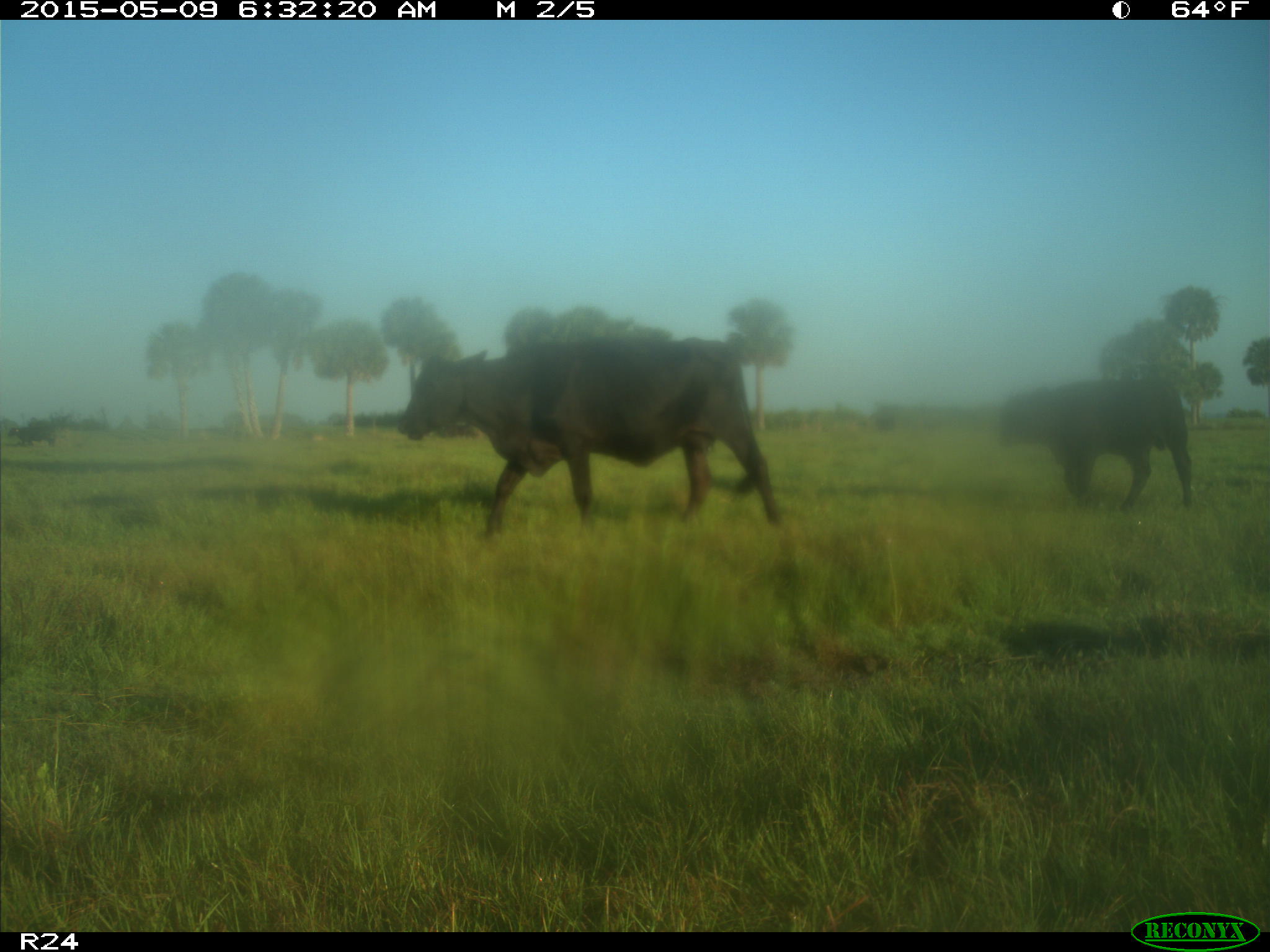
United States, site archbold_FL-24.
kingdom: Animalia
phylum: Chordata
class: Mammalia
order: Artiodactyla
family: Bovidae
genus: Bos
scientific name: Bos taurus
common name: domestic cow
Bos taurus (domestic cow).